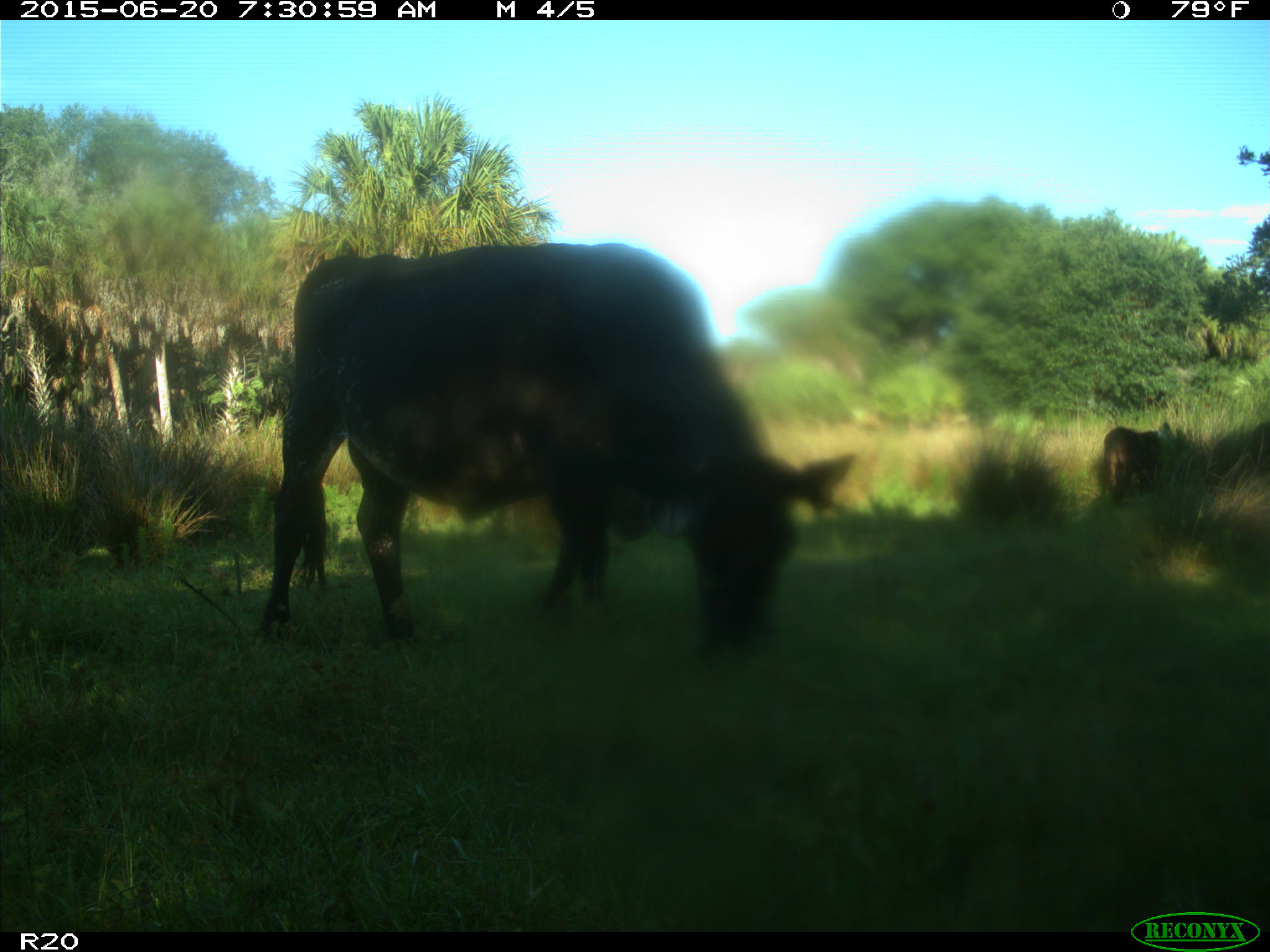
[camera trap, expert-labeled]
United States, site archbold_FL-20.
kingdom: Animalia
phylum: Chordata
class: Mammalia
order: Artiodactyla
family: Bovidae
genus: Bos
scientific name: Bos taurus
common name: domestic cow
Bos taurus (domestic cow).